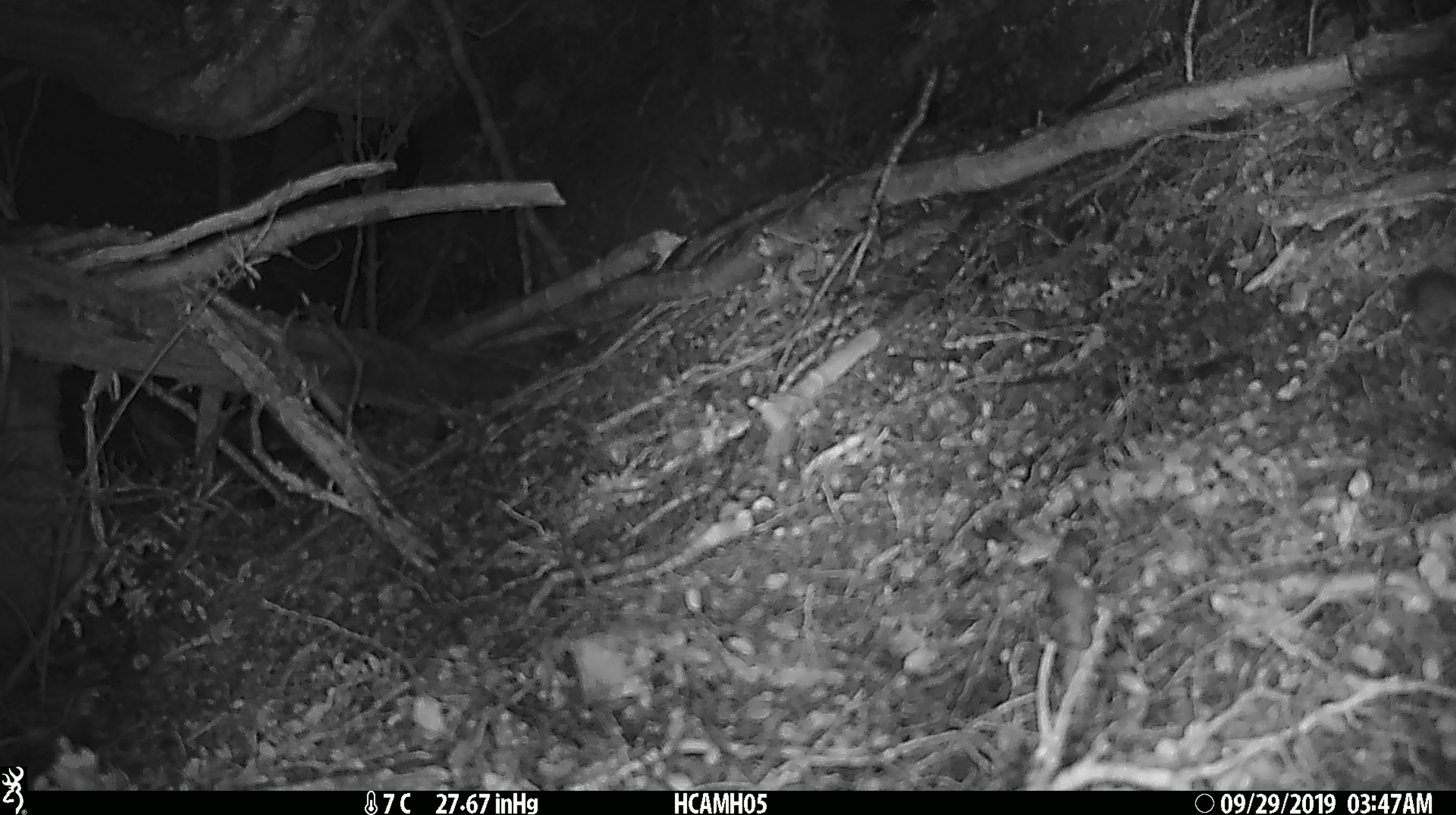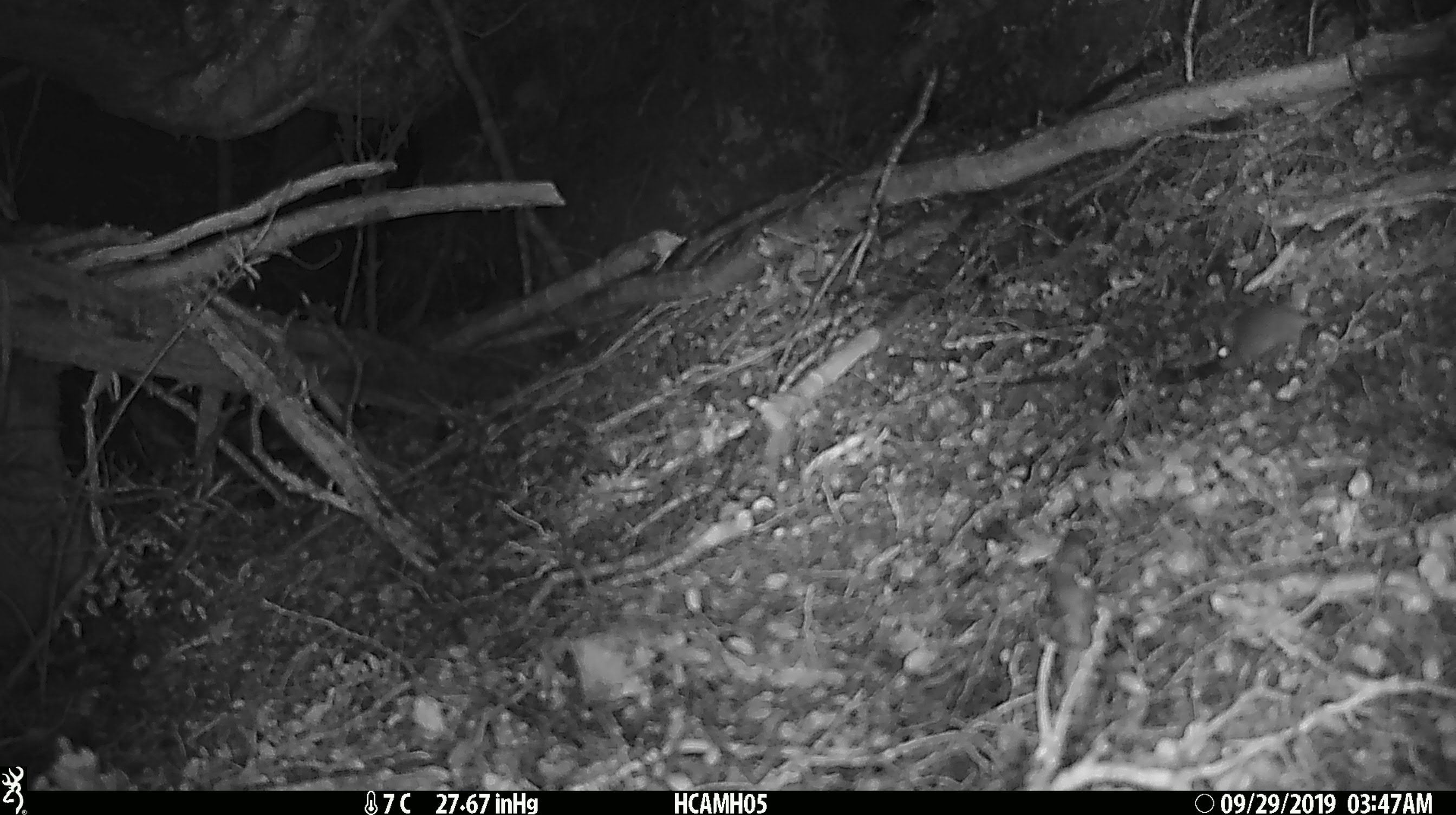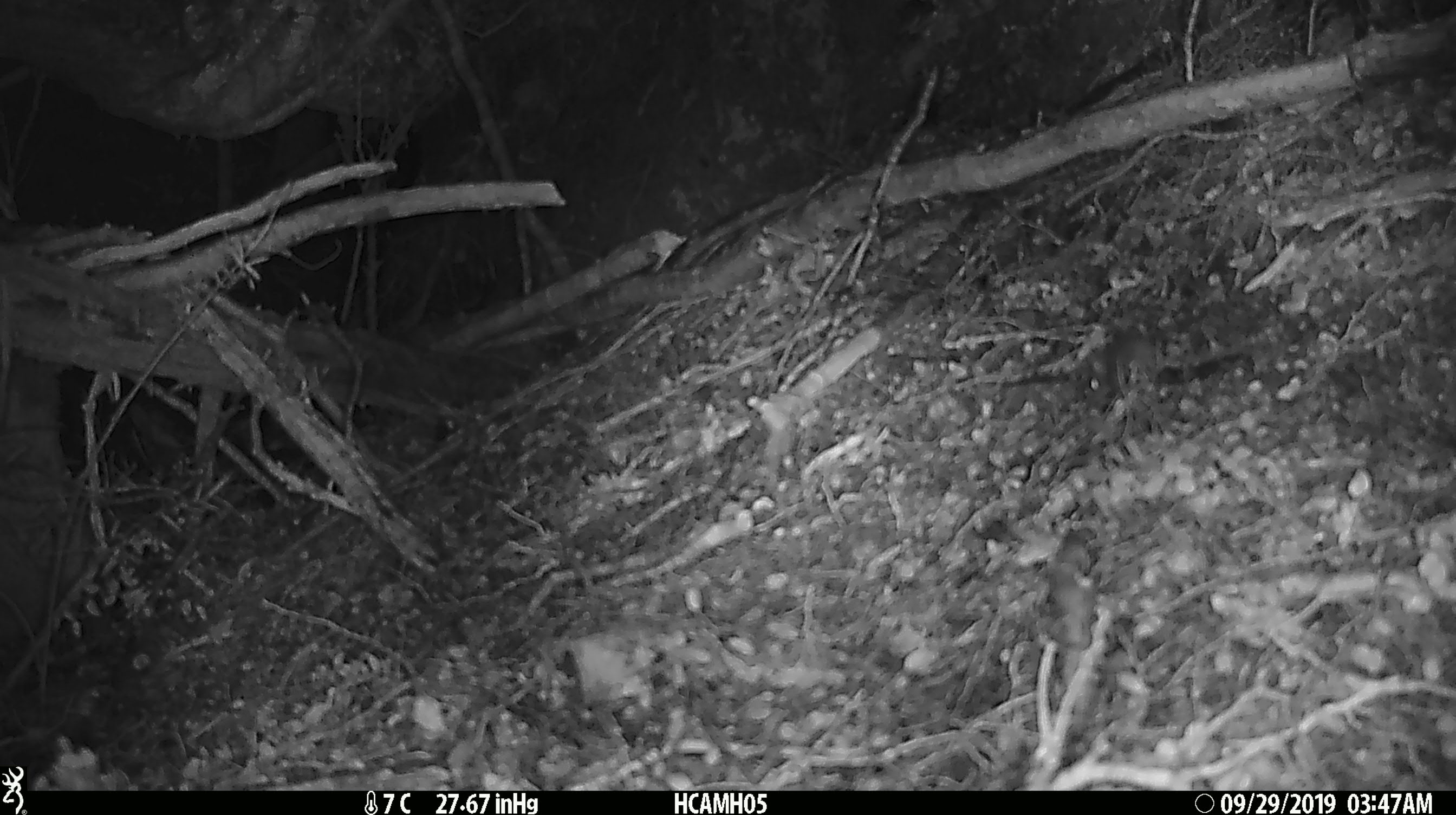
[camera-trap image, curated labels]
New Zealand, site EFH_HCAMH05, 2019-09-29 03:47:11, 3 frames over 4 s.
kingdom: Animalia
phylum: Chordata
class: Mammalia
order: Rodentia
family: Muridae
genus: Mus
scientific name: Mus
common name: mouse